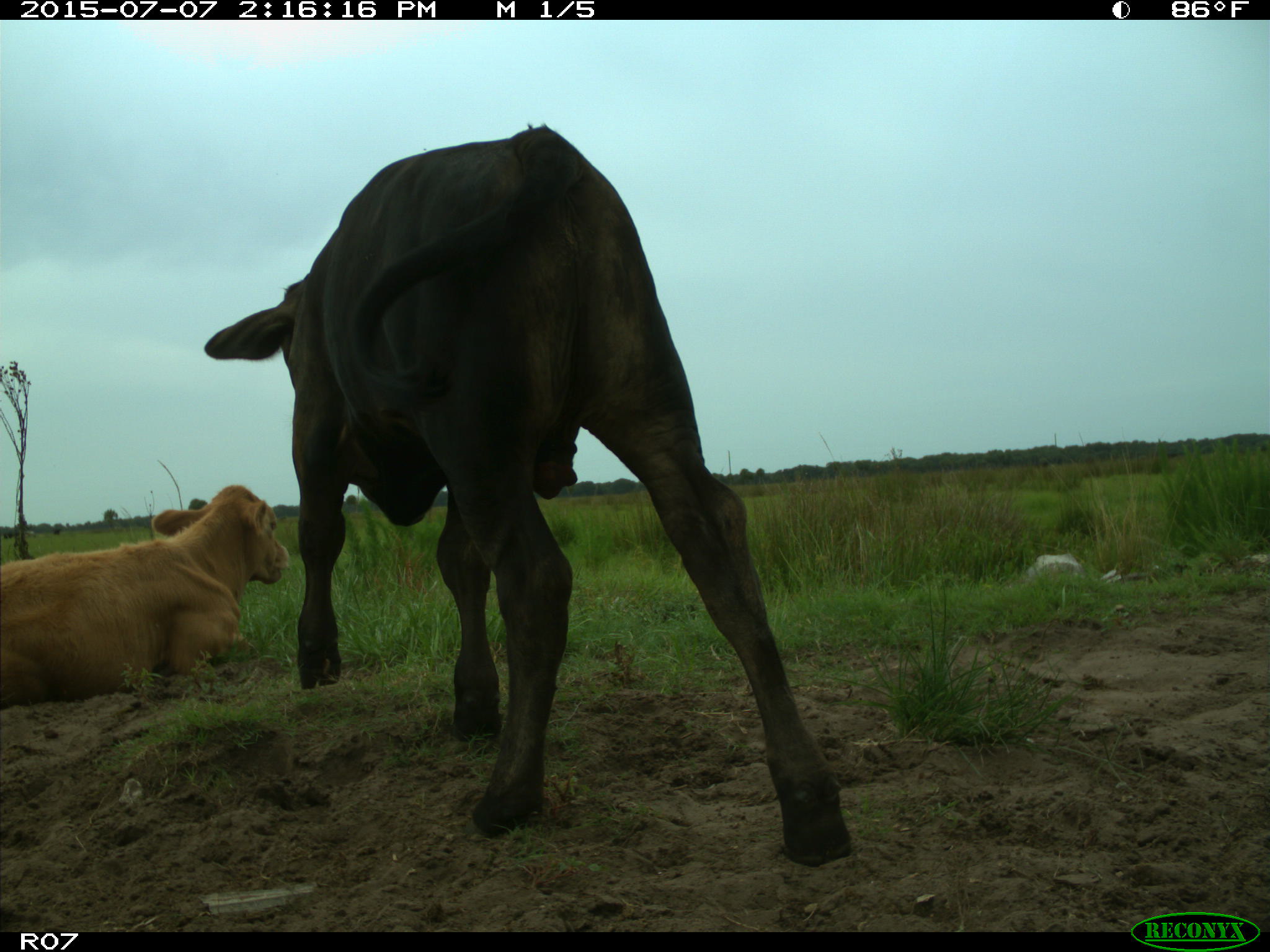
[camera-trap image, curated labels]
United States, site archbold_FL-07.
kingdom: Animalia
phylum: Chordata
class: Mammalia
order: Artiodactyla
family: Bovidae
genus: Bos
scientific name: Bos taurus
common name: domestic cow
Bos taurus (domestic cow).